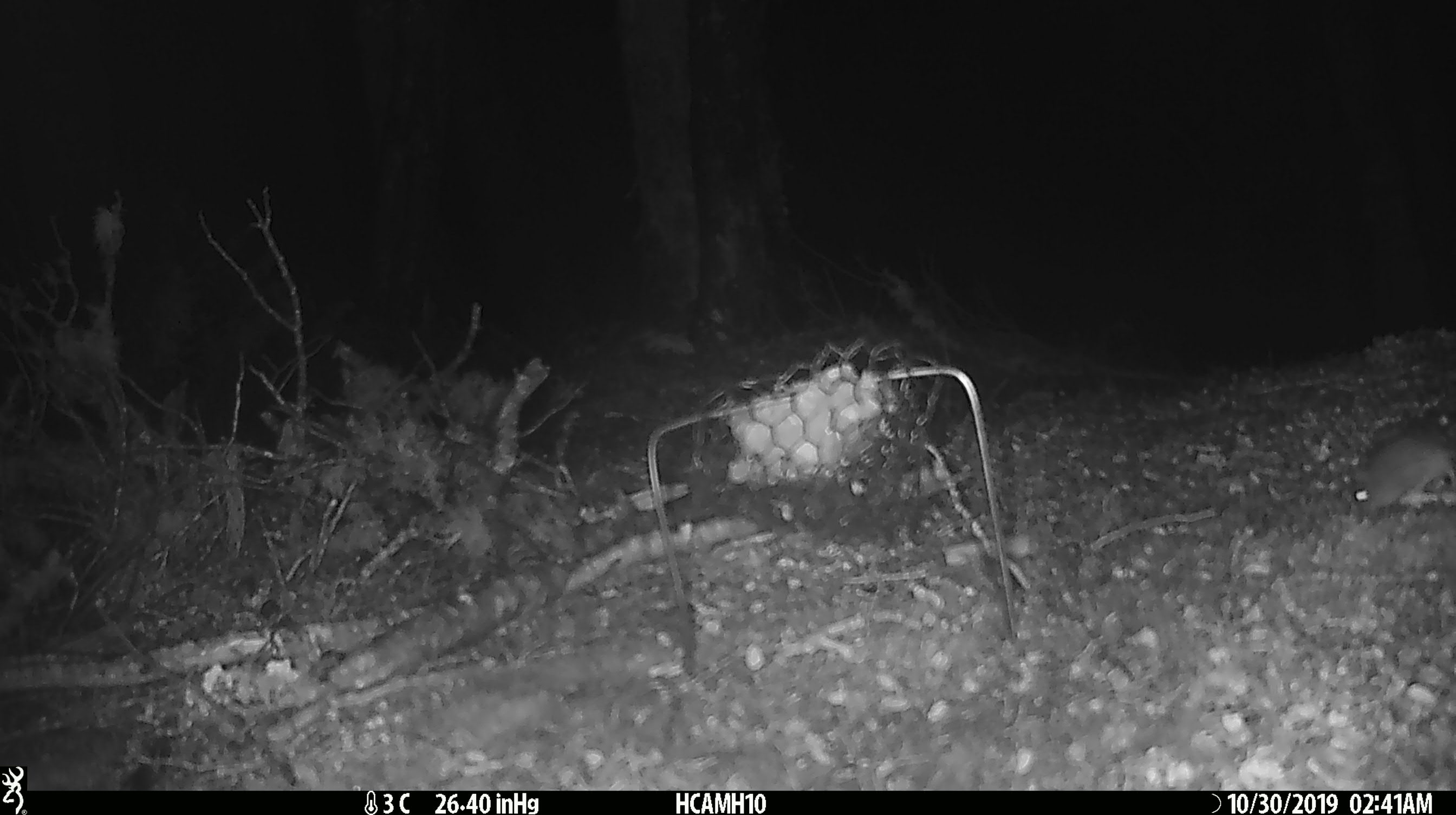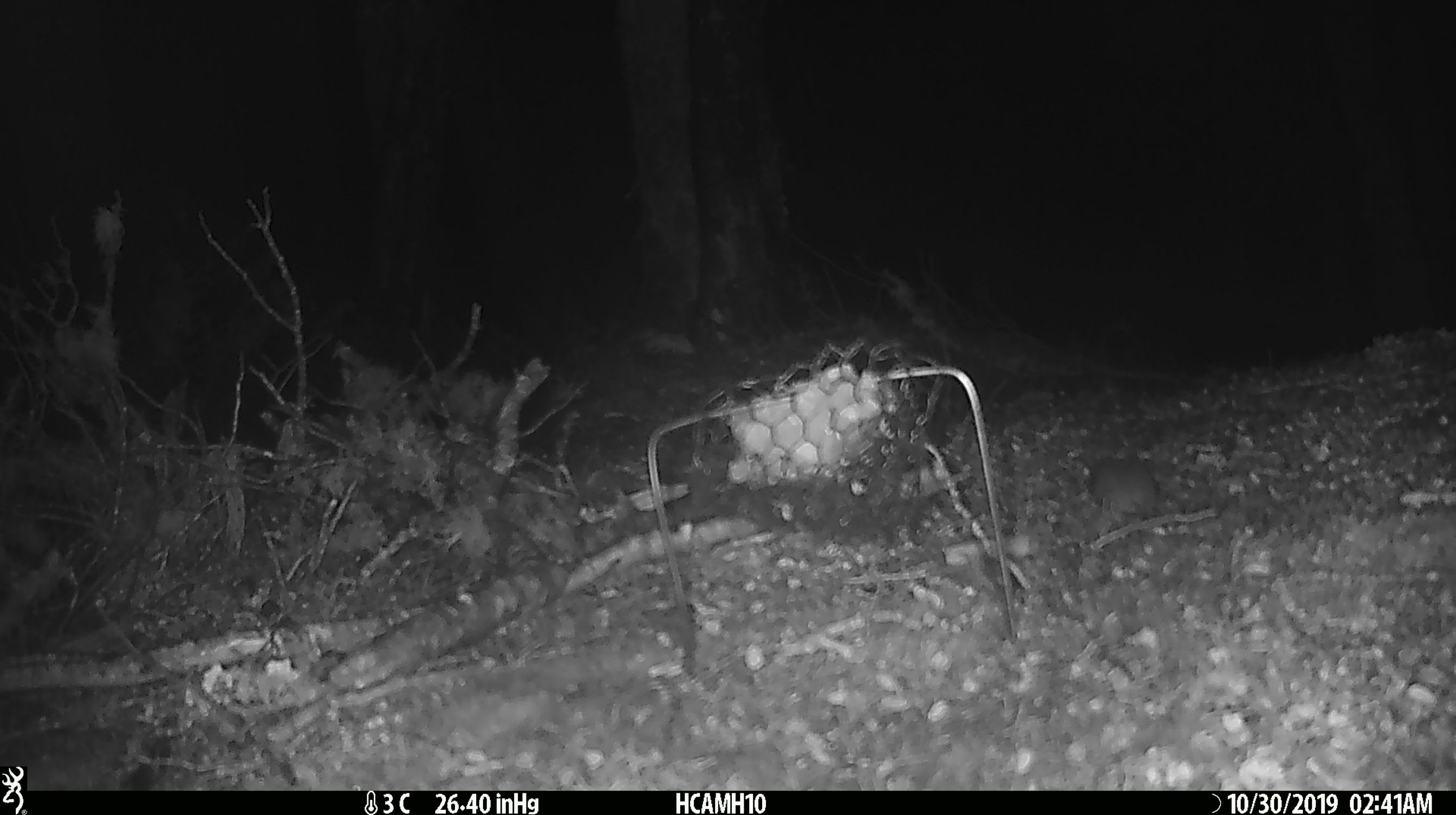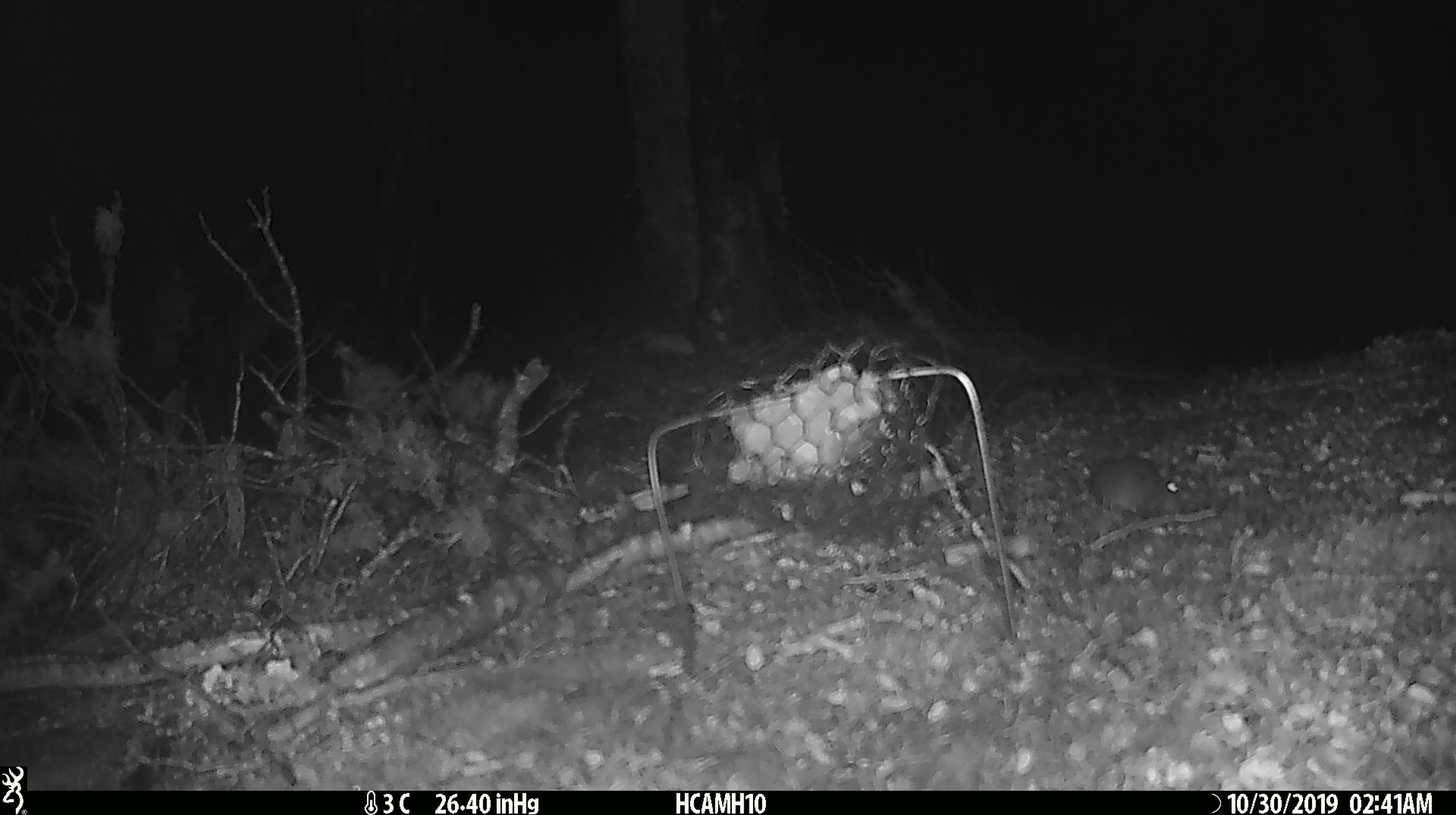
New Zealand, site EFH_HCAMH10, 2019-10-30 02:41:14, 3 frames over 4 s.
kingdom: Animalia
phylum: Chordata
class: Mammalia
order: Rodentia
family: Muridae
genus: Mus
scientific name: Mus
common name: mouse